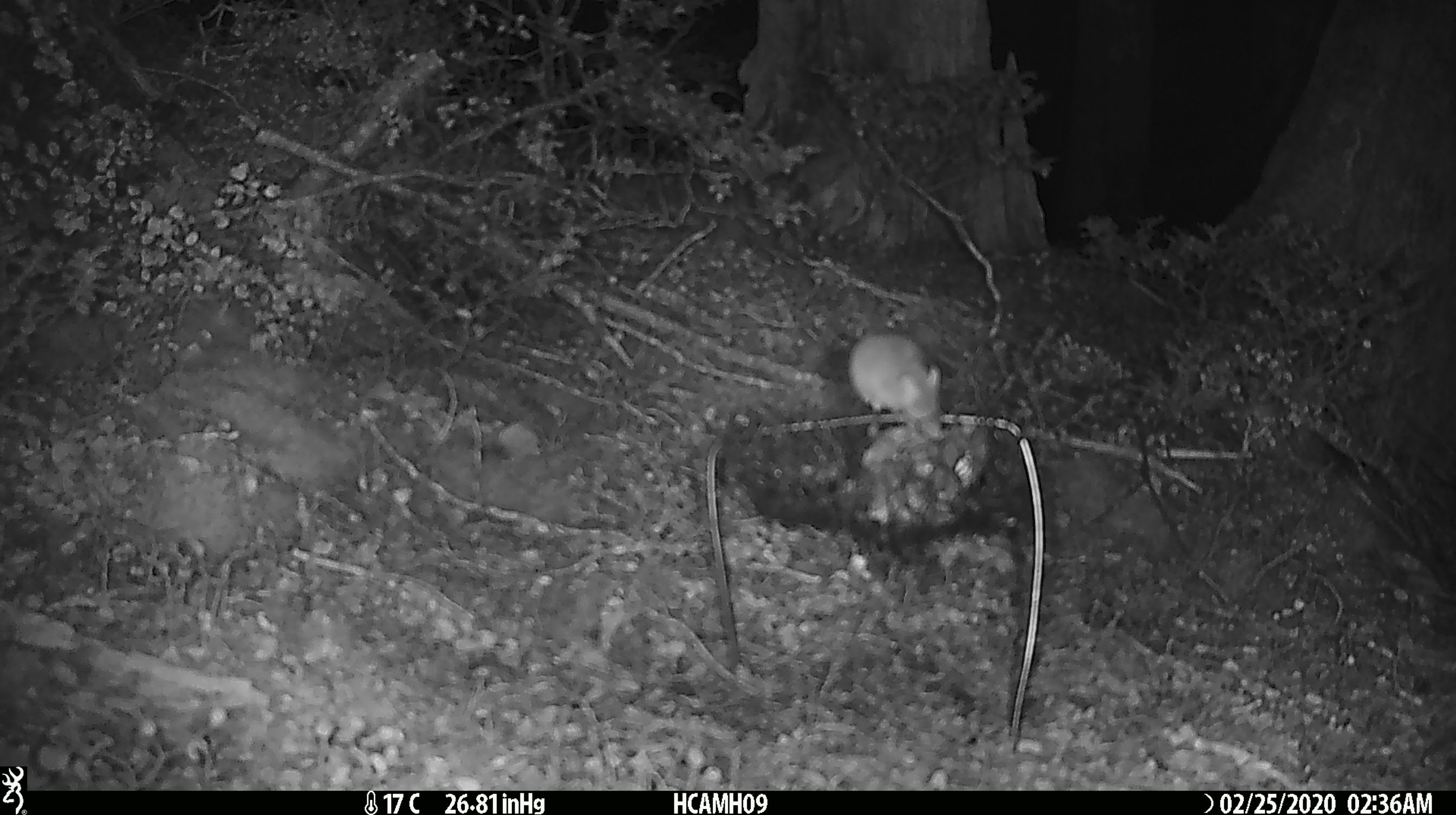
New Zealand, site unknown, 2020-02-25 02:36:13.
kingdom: Animalia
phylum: Chordata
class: Mammalia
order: Rodentia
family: Muridae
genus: Mus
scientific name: Mus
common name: mouse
Mouse (Mus).